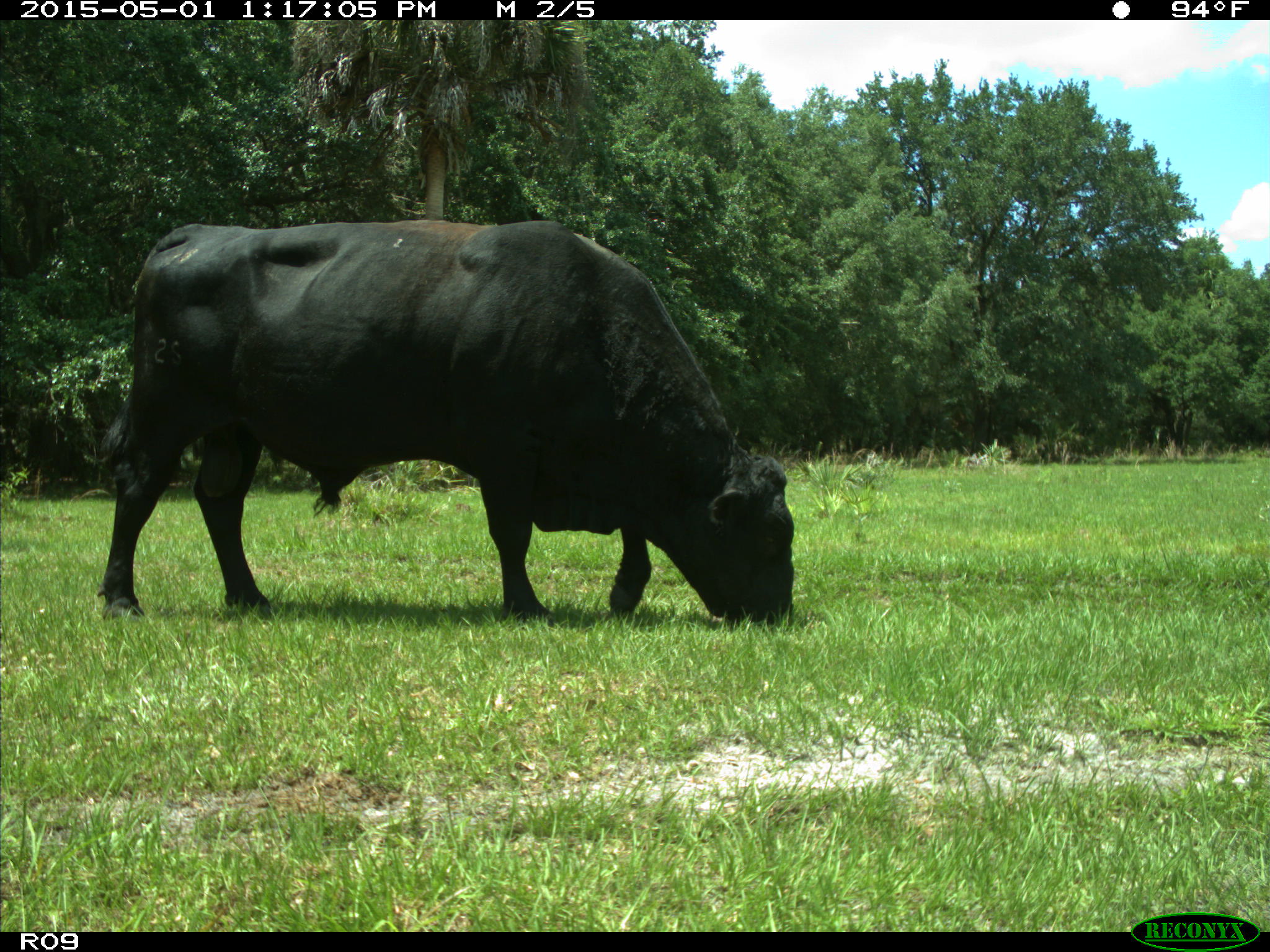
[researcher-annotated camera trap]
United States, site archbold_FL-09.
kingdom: Animalia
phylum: Chordata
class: Mammalia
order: Artiodactyla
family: Bovidae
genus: Bos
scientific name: Bos taurus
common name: domestic cow